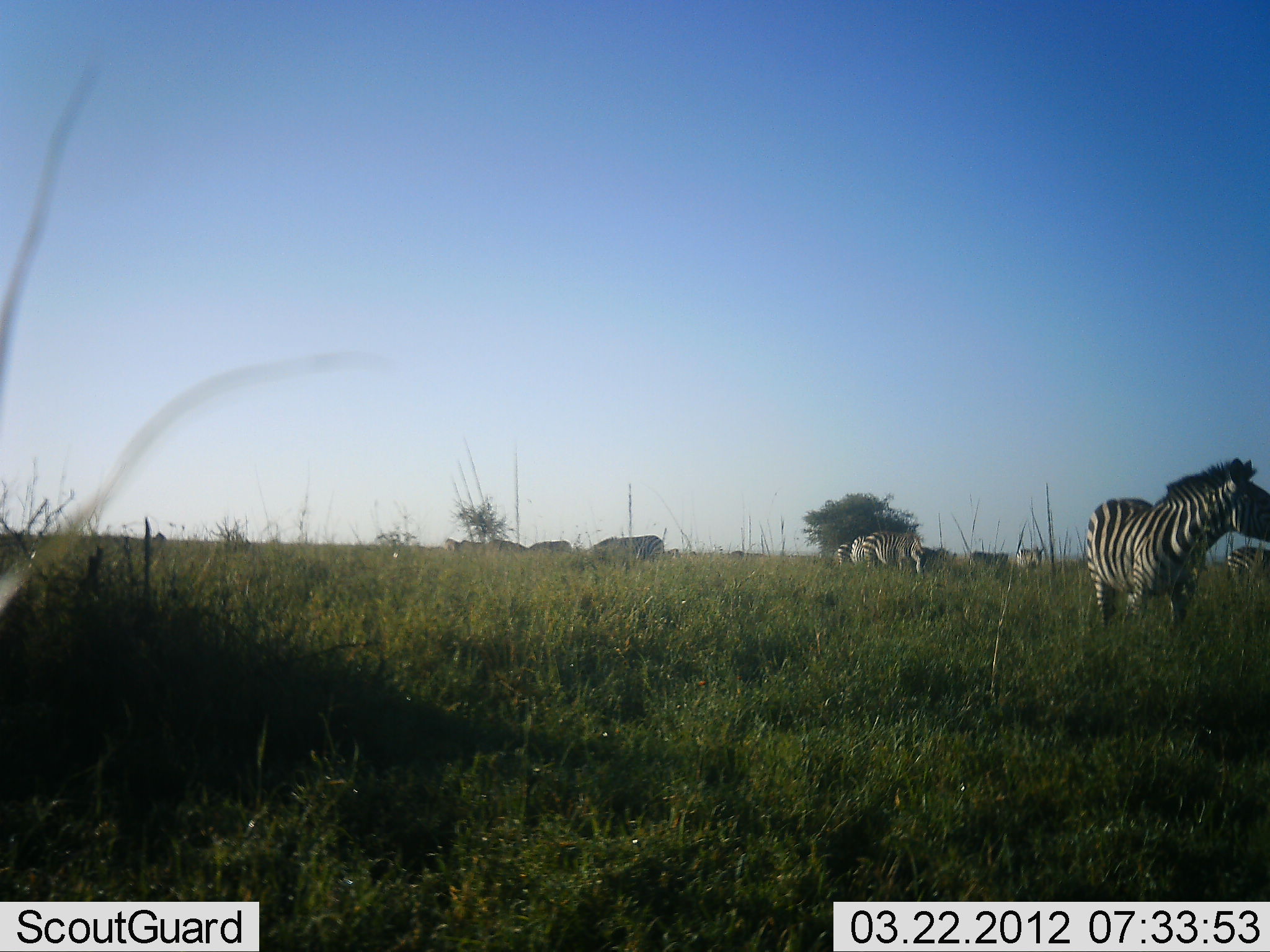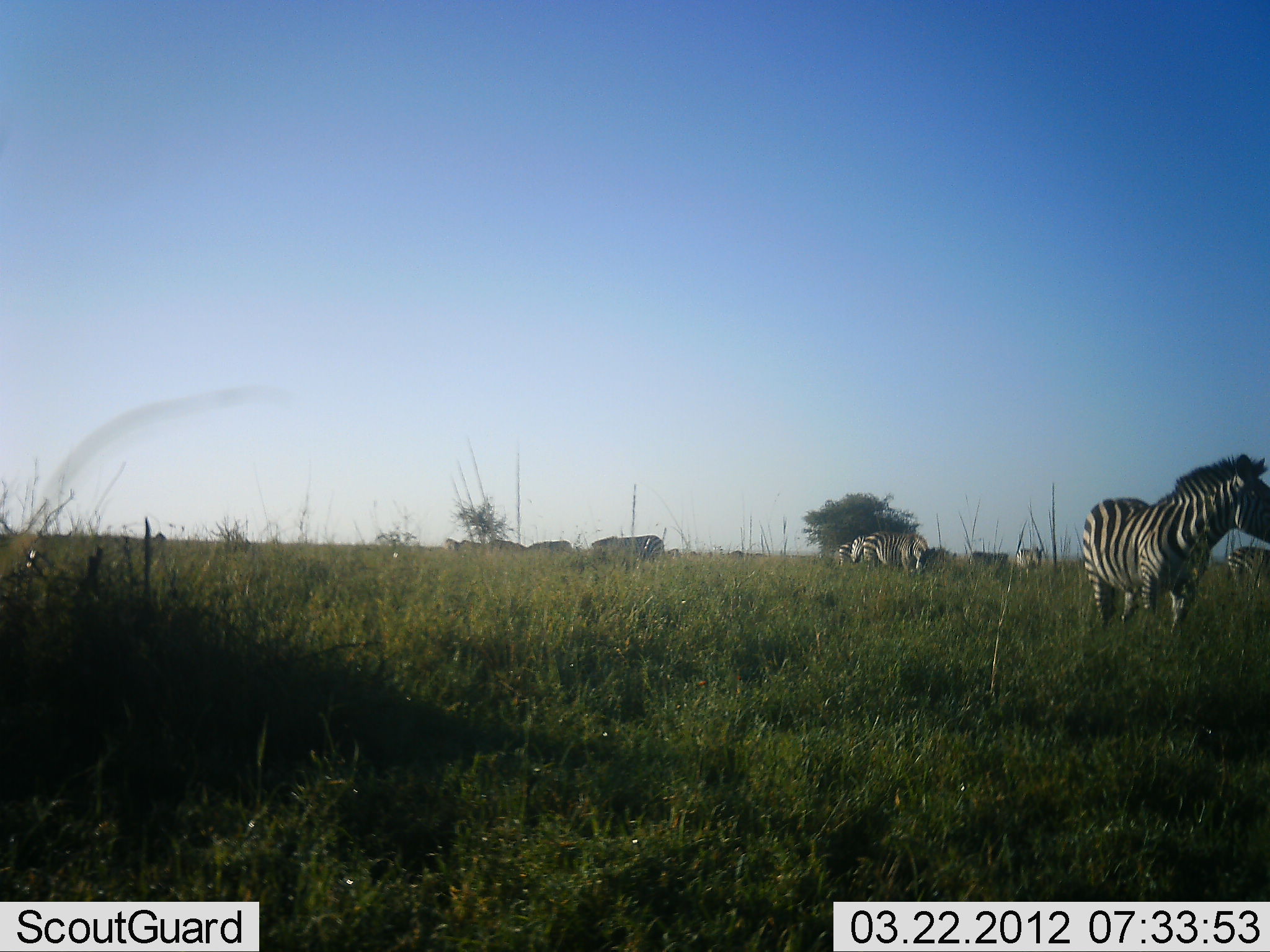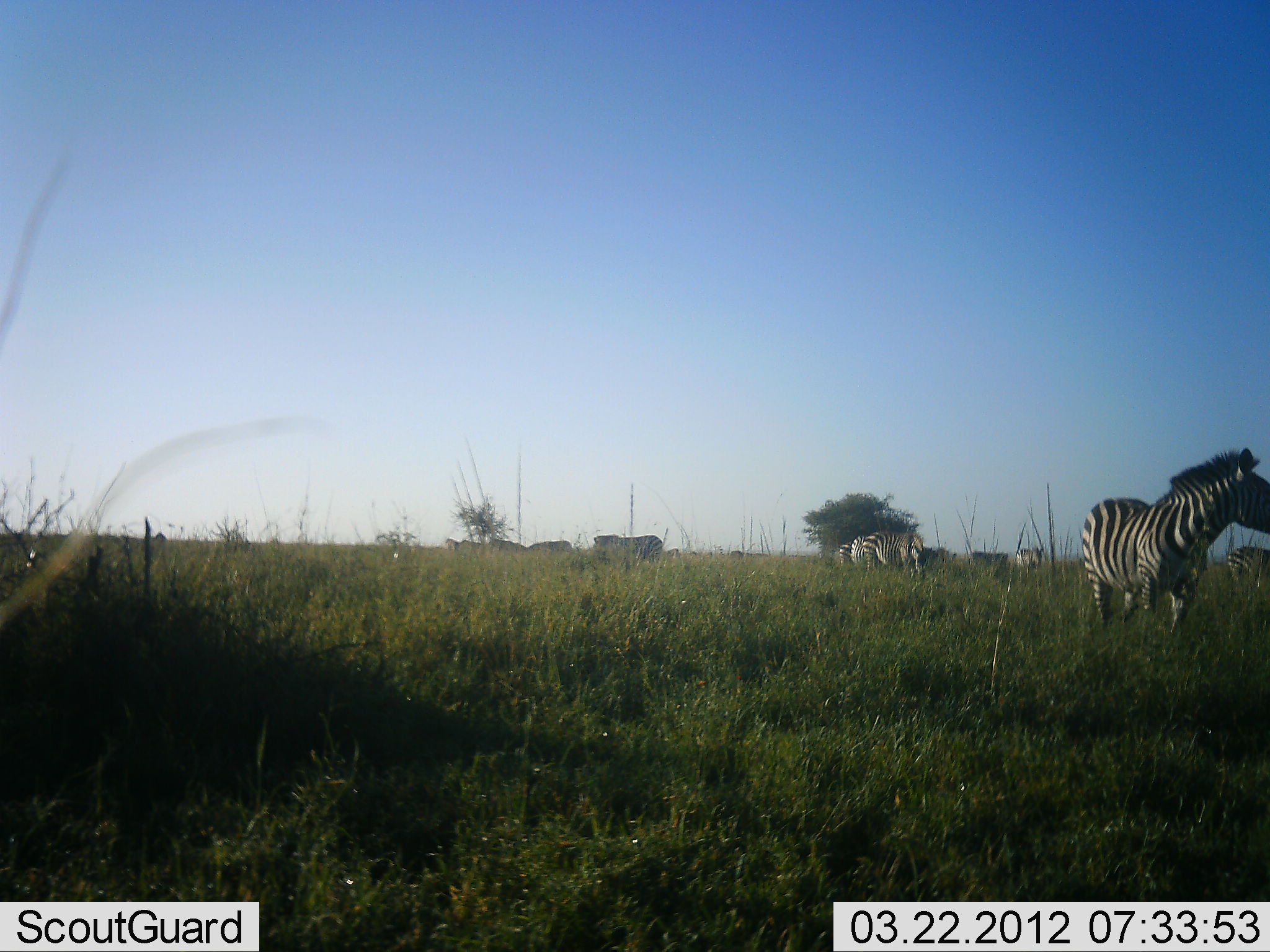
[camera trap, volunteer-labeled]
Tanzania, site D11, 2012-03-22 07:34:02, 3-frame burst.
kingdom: Animalia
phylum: Chordata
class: Mammalia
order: Perissodactyla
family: Equidae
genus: Equus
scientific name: Equus quagga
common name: plains zebra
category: zebra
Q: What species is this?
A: Zebra (plains zebra) (Equus quagga).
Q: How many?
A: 6.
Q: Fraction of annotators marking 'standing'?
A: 93%.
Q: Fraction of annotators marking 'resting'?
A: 13%.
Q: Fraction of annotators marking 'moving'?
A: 20%.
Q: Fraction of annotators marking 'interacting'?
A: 0%.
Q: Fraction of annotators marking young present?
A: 0%.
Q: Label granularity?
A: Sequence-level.